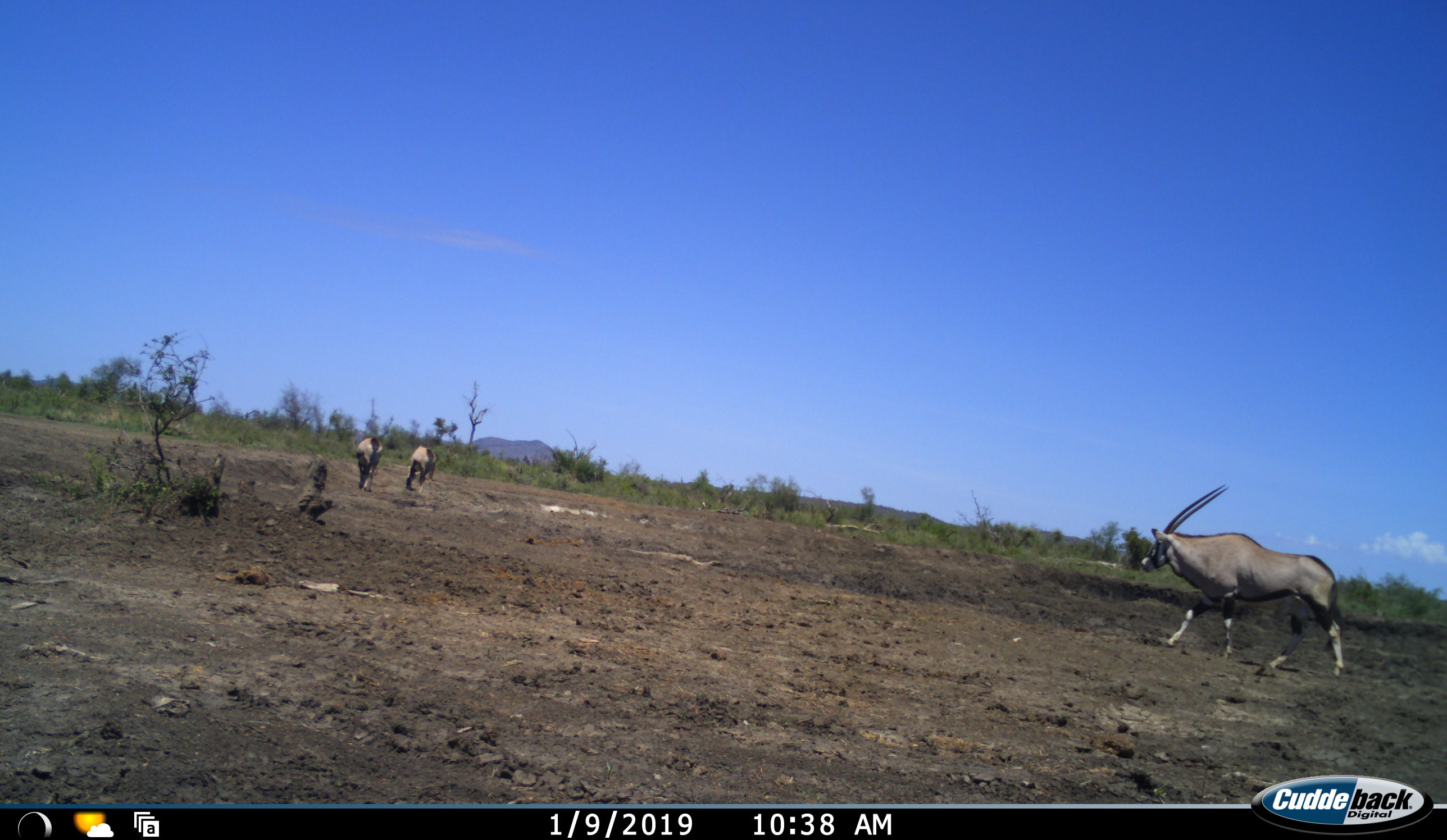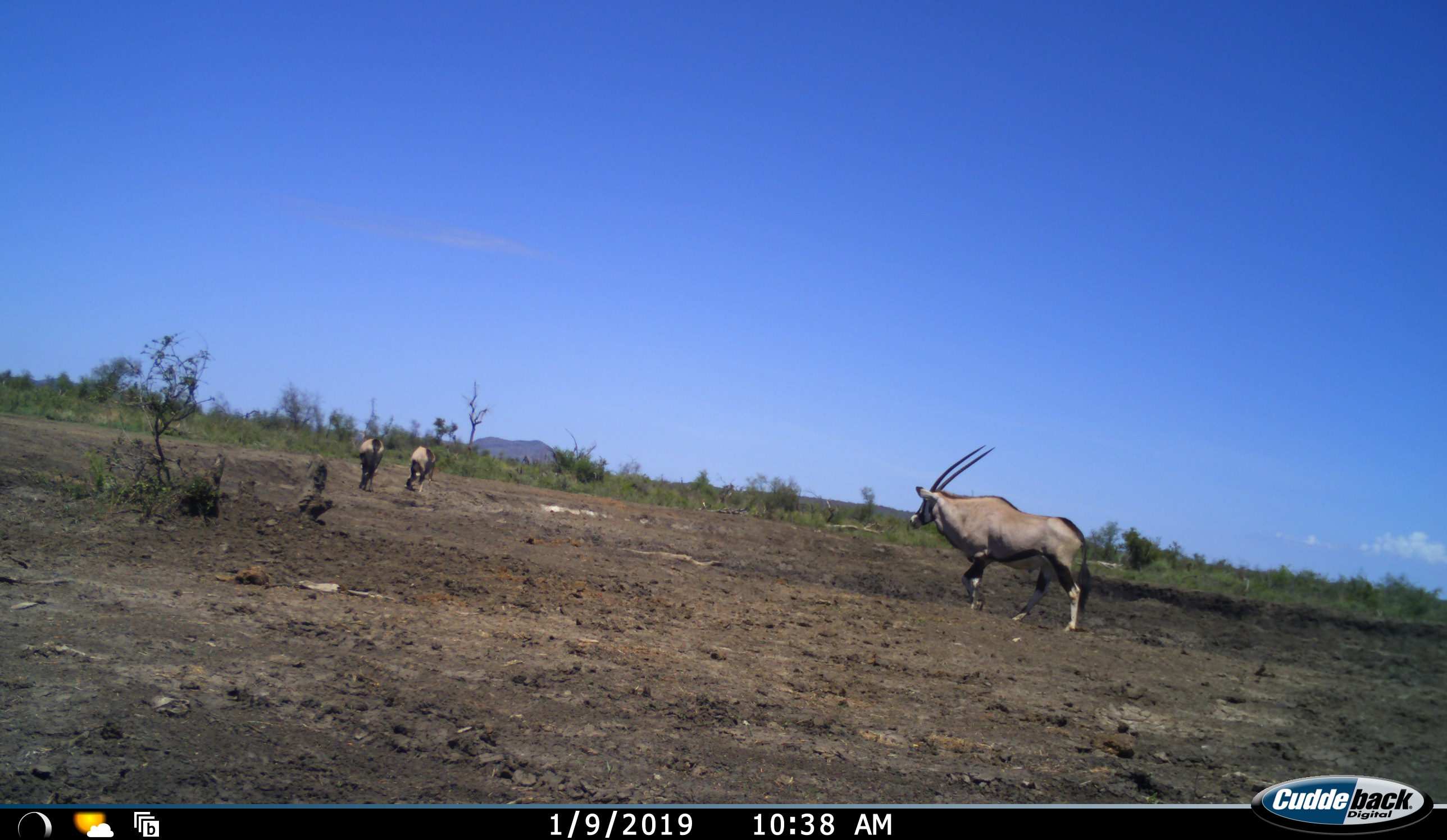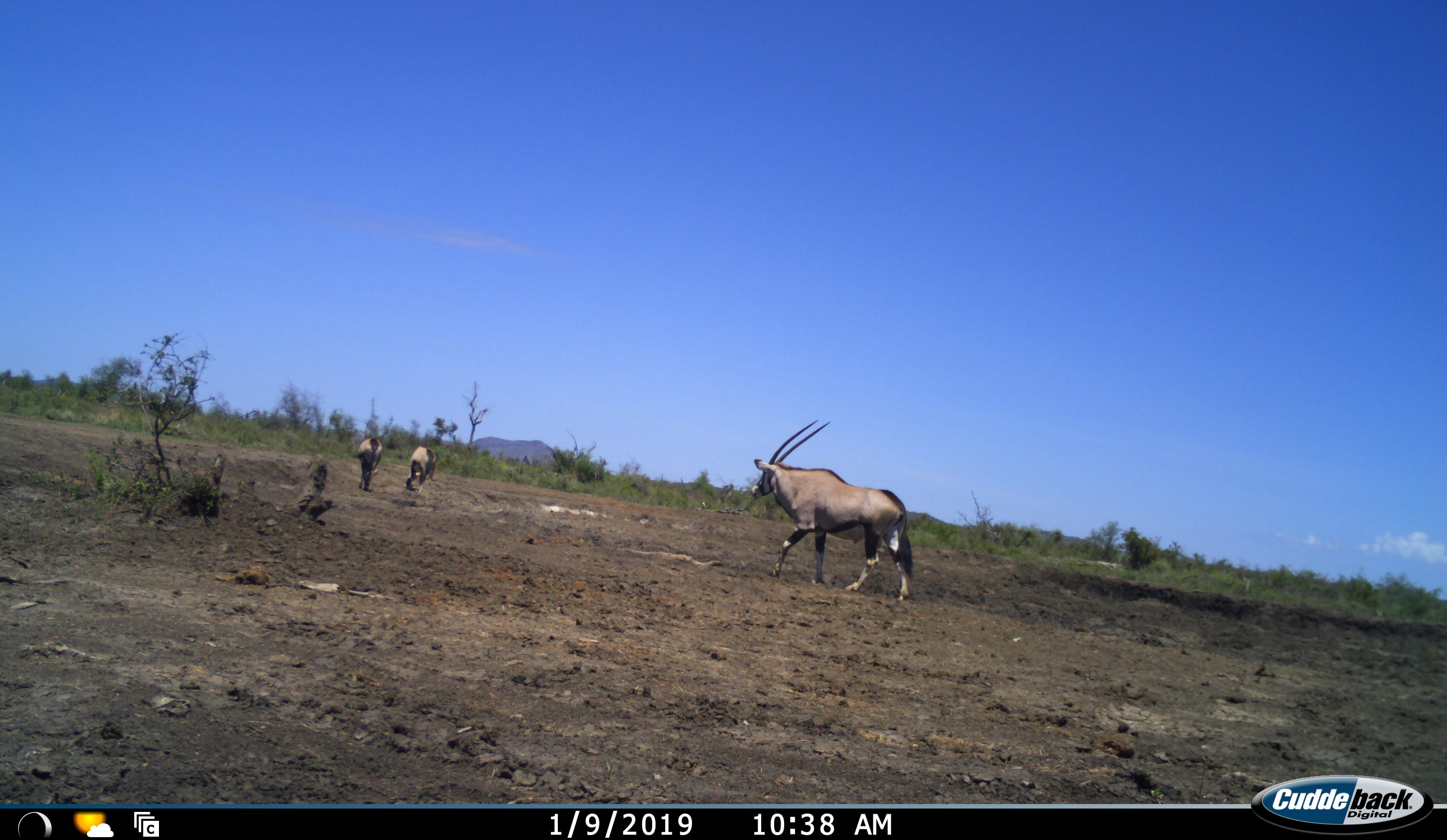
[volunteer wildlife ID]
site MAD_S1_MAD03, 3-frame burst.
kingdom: Animalia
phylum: Chordata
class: Mammalia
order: Artiodactyla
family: Bovidae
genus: Oryx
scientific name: Oryx gazella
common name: gemsbok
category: oryx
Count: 3.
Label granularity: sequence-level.